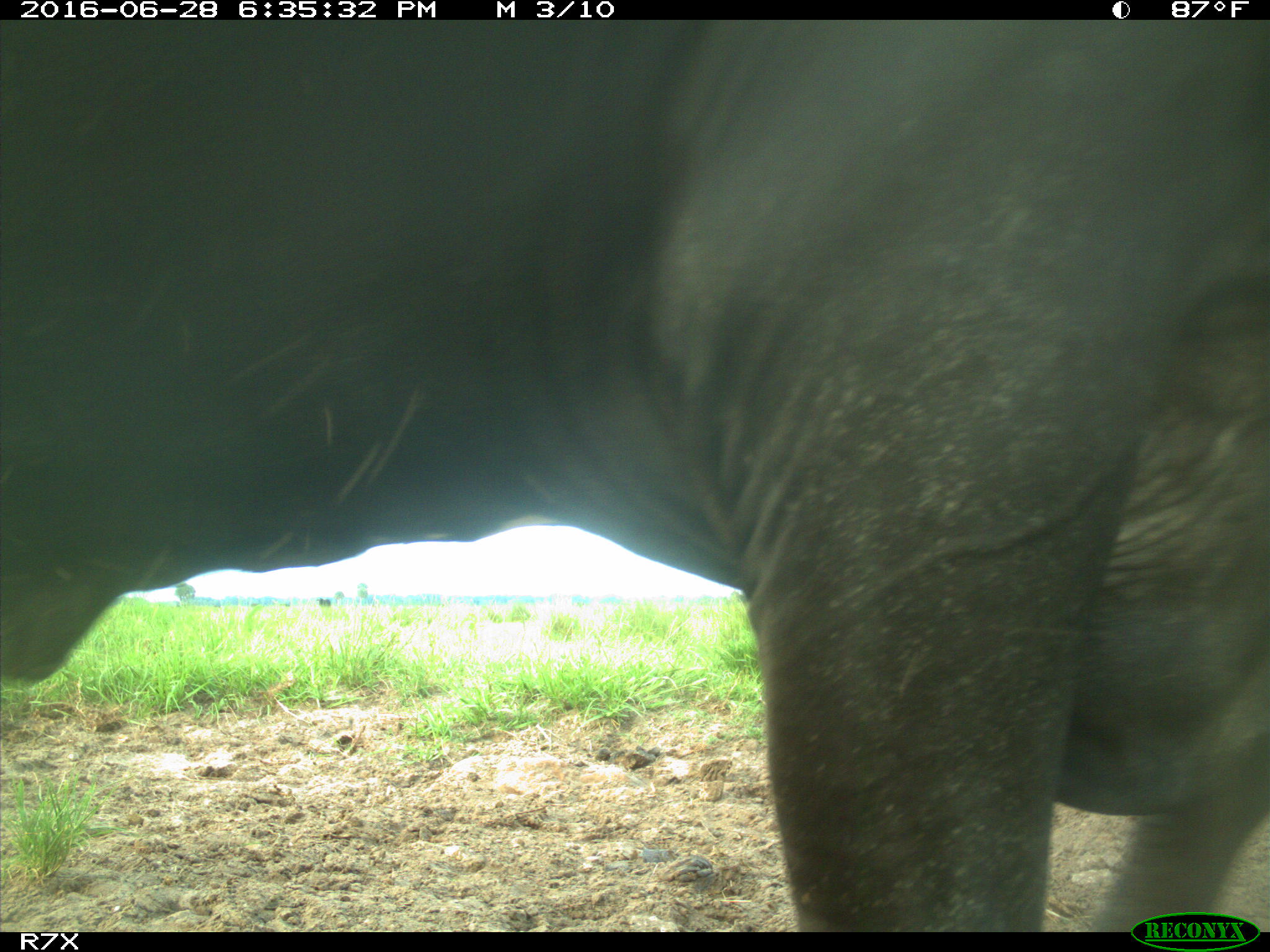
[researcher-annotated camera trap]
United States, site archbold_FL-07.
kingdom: Animalia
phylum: Chordata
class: Mammalia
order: Artiodactyla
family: Bovidae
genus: Bos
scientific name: Bos taurus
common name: domestic cow